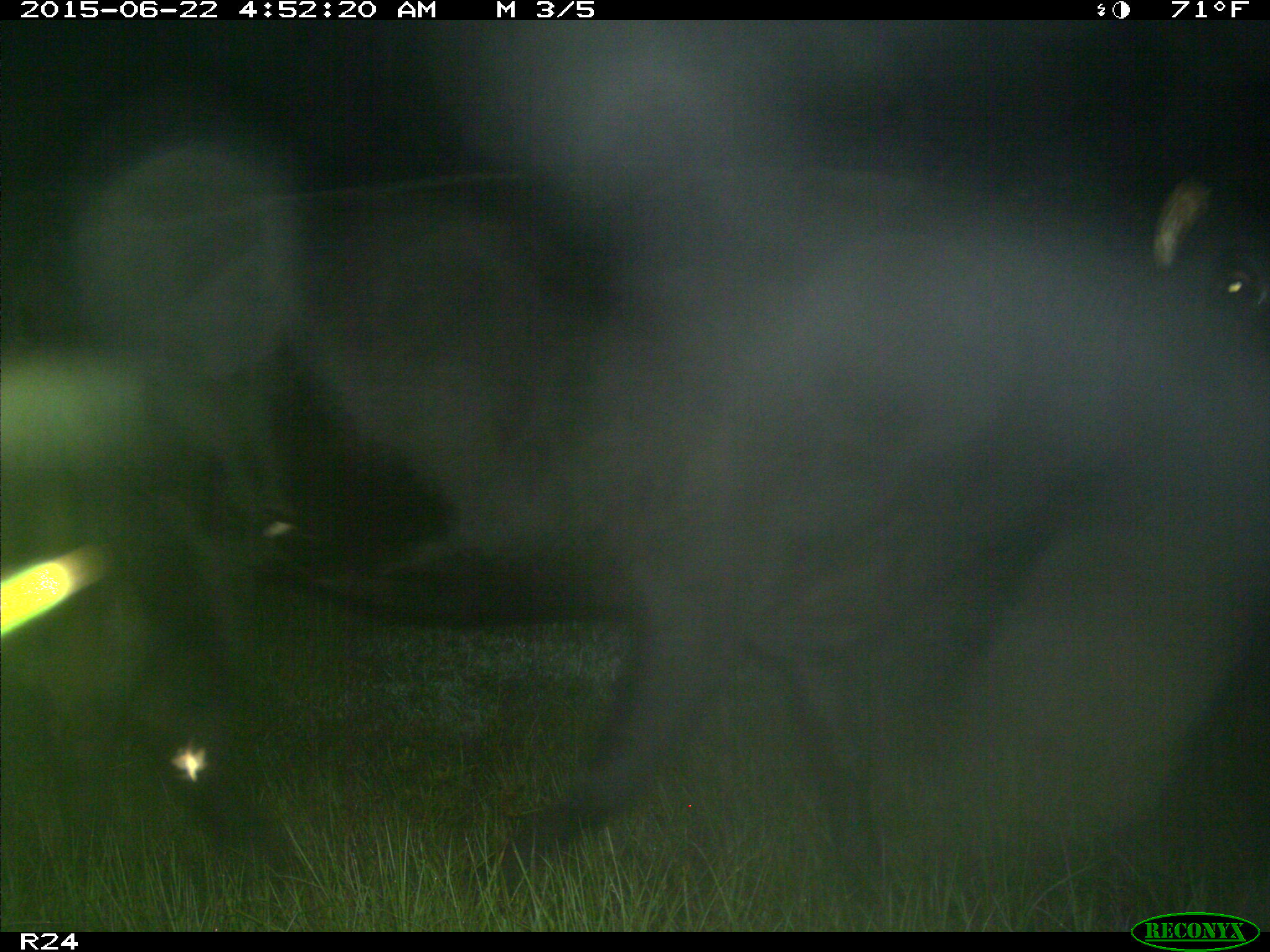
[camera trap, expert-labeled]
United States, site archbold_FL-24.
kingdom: Animalia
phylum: Chordata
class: Mammalia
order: Artiodactyla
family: Bovidae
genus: Bos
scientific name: Bos taurus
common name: domestic cow